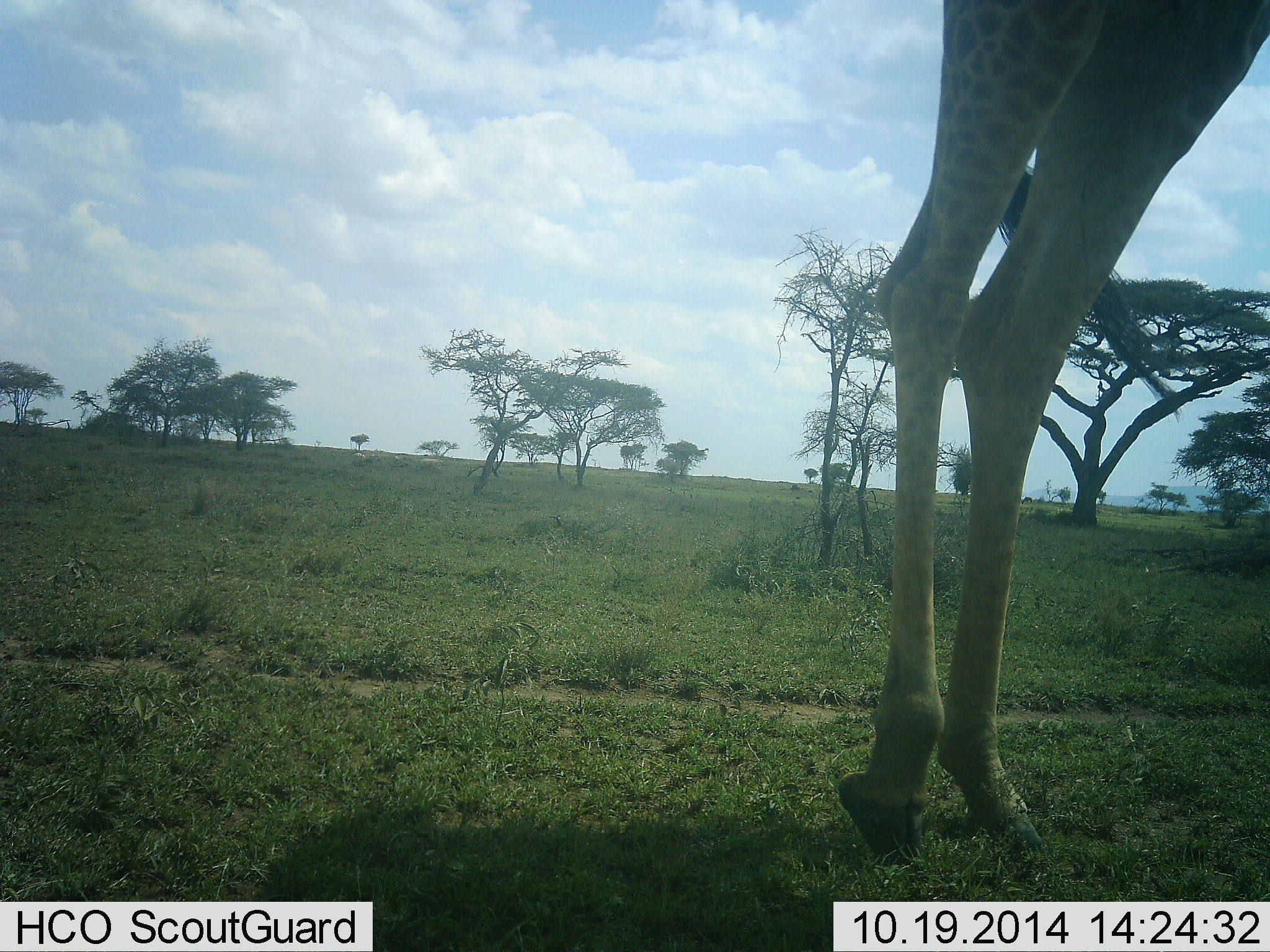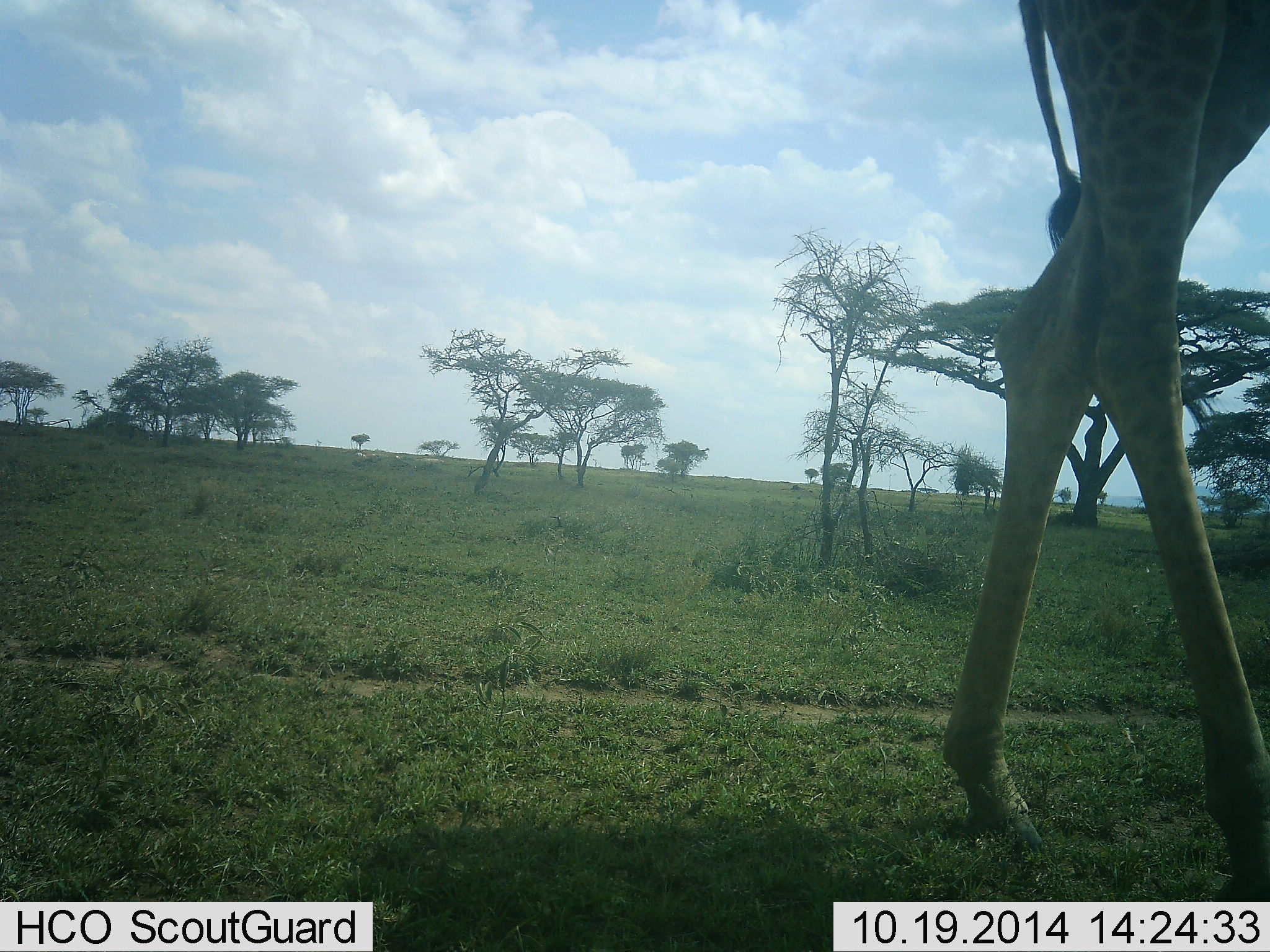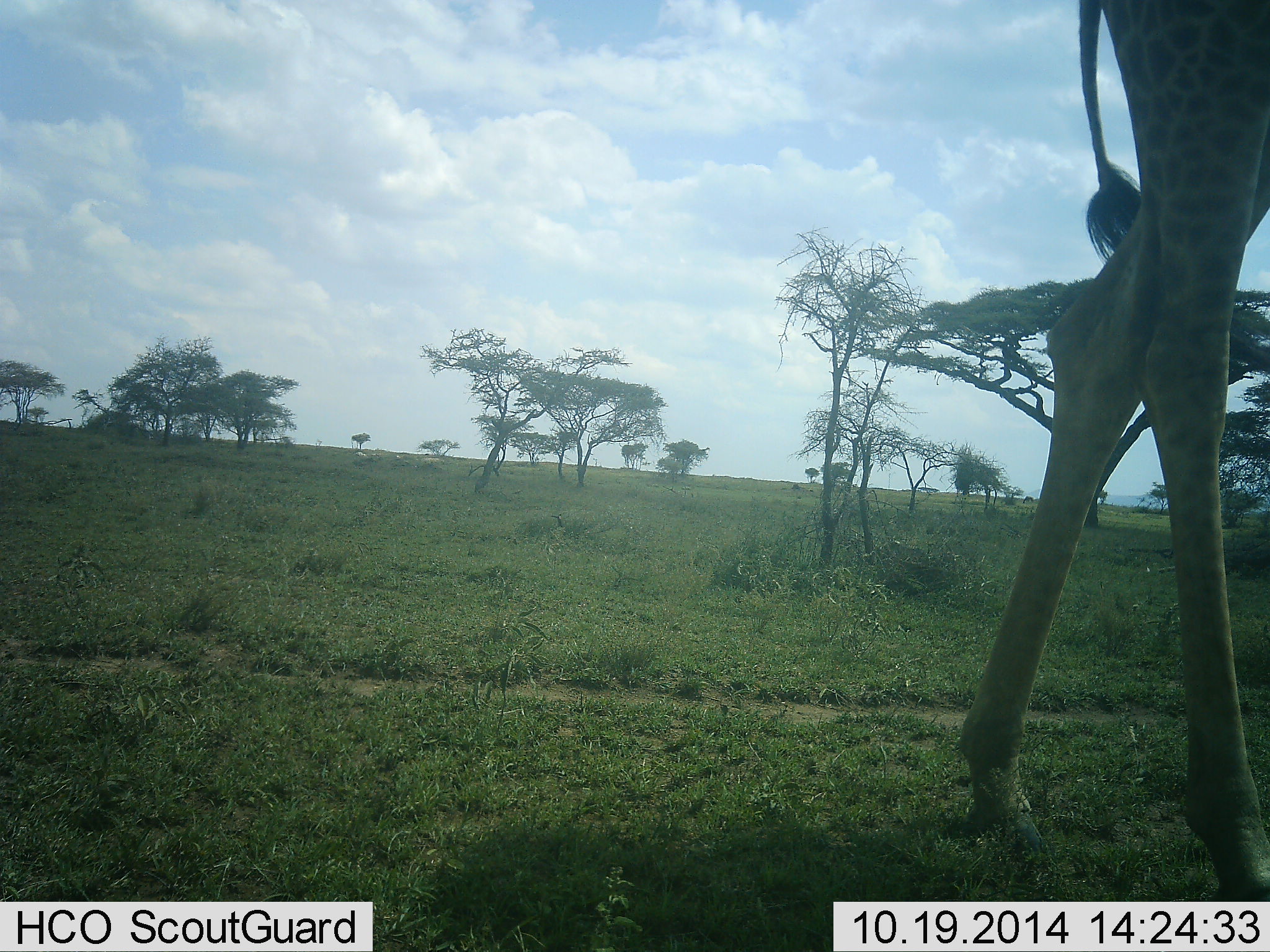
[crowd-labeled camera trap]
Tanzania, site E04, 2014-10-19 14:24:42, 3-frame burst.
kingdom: Animalia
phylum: Chordata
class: Mammalia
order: Artiodactyla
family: Giraffidae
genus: Giraffa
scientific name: Giraffa camelopardalis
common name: giraffe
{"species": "giraffe (Giraffa camelopardalis)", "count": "1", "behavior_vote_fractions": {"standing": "0%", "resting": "0%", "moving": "100%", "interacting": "0%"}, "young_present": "0%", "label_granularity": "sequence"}